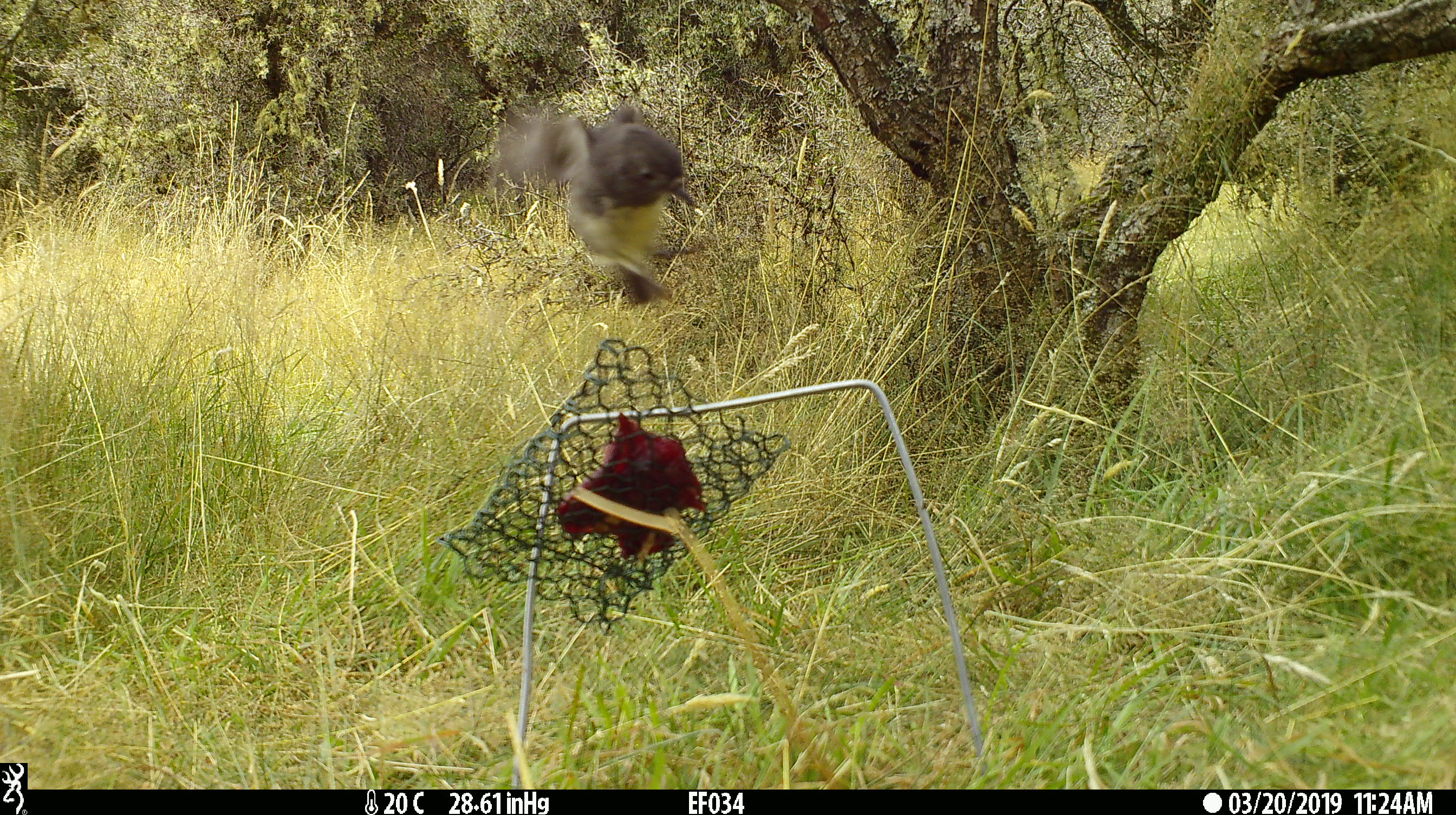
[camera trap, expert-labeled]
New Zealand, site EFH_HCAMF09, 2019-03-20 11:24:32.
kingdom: Animalia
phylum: Chordata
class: Aves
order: Passeriformes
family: Petroicidae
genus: Petroica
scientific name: Petroica australis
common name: new zealand robin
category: robin